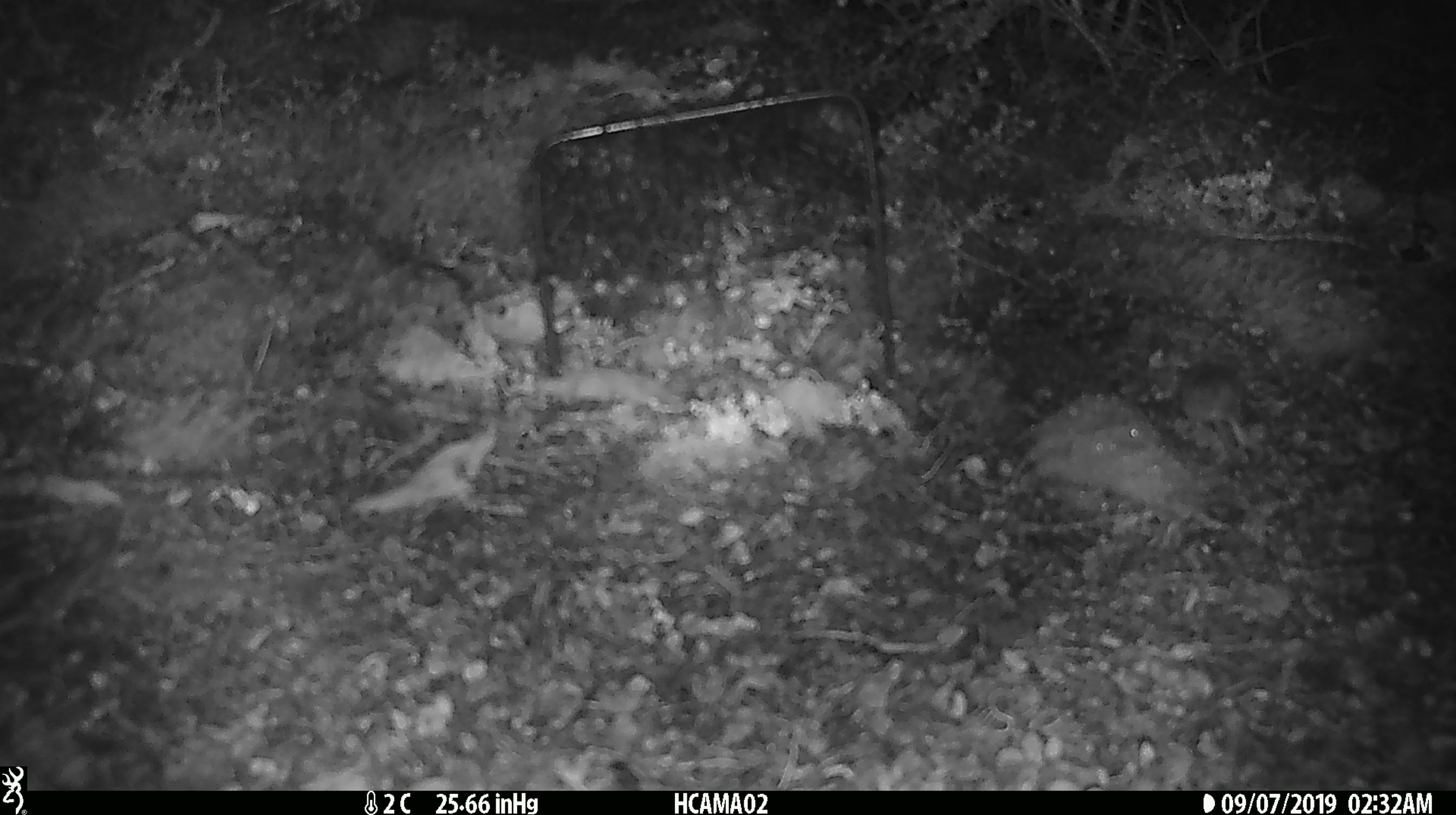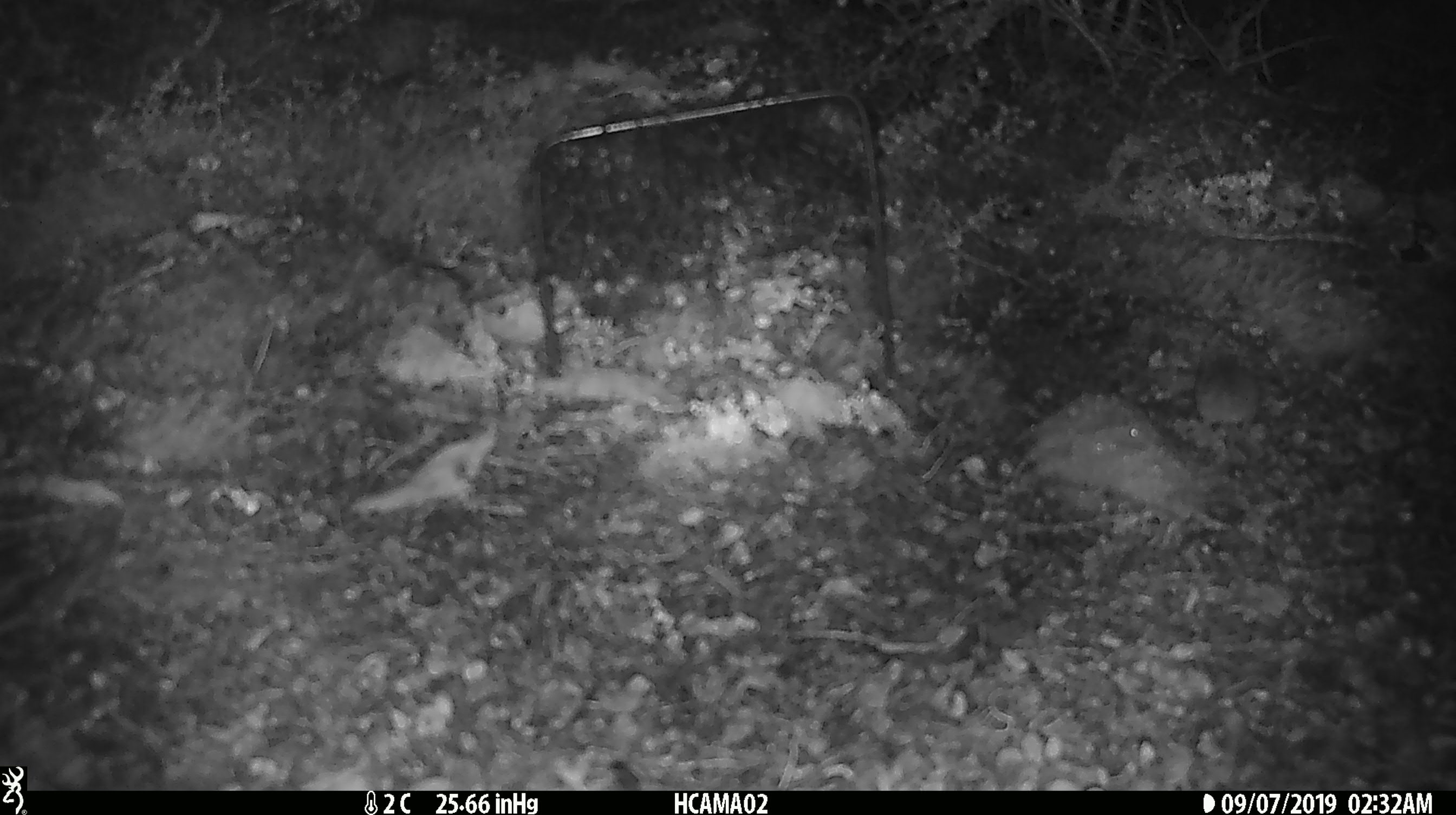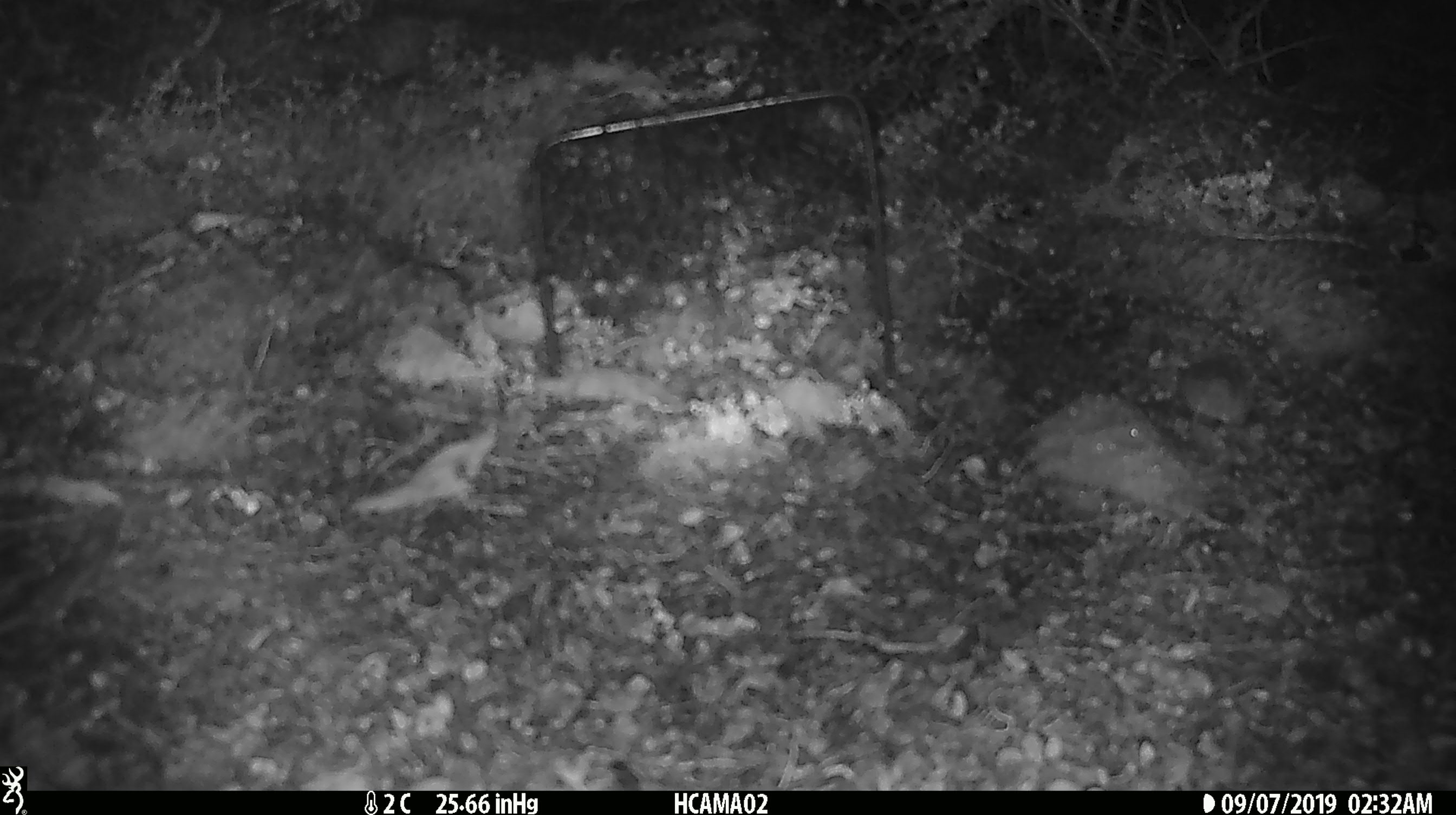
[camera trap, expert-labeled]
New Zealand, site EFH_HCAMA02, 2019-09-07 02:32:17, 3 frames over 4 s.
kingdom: Animalia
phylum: Chordata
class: Mammalia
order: Rodentia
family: Muridae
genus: Mus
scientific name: Mus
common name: mouse